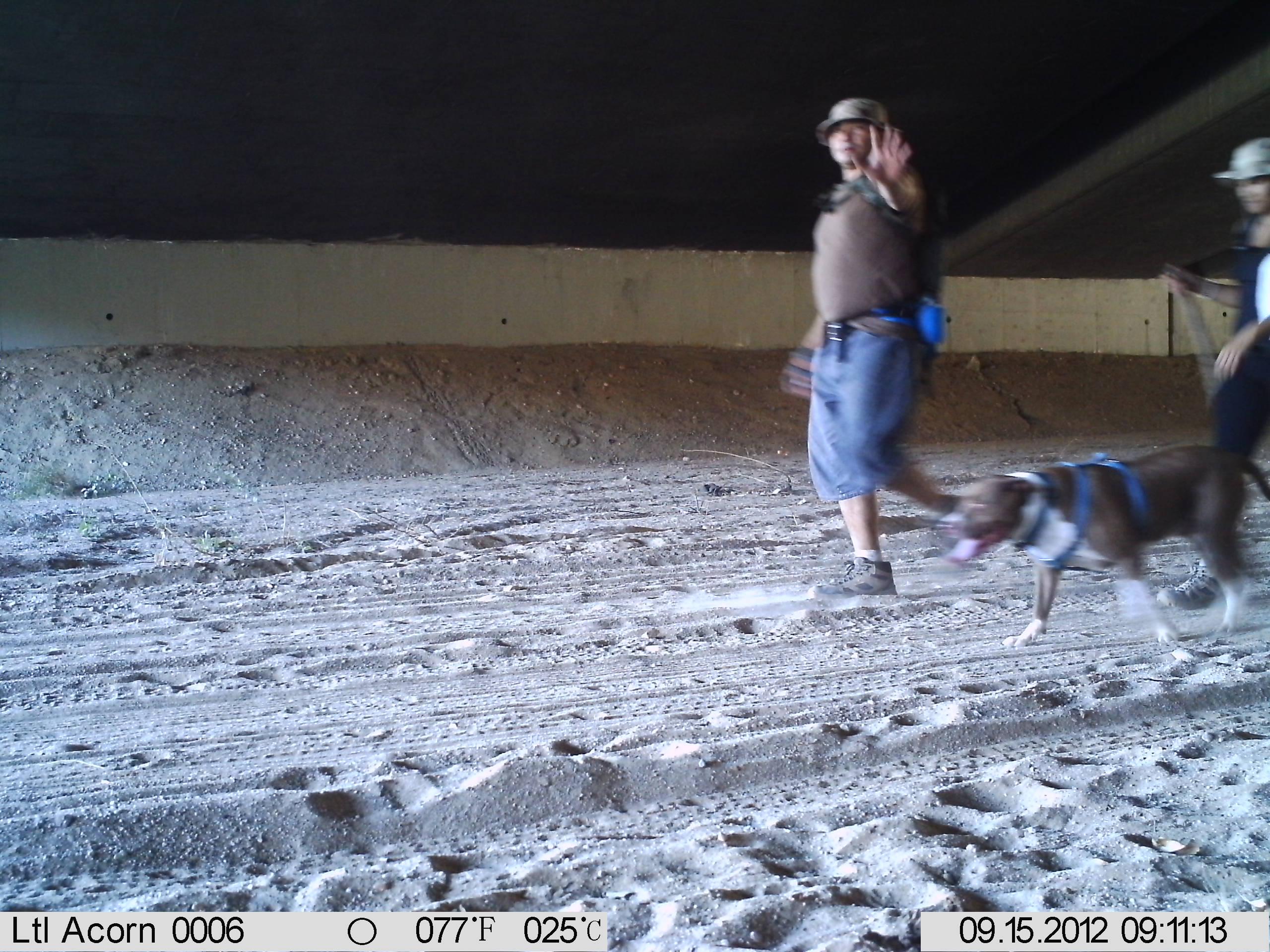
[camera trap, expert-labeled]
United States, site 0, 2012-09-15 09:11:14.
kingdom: Animalia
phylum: Chordata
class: Mammalia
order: Carnivora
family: Canidae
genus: Canis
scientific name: Canis familiaris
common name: domestic dog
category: dog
Dog (domestic dog) (Canis familiaris).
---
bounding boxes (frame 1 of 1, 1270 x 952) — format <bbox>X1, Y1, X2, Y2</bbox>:
dog: <bbox>935, 443, 1270, 651</bbox>